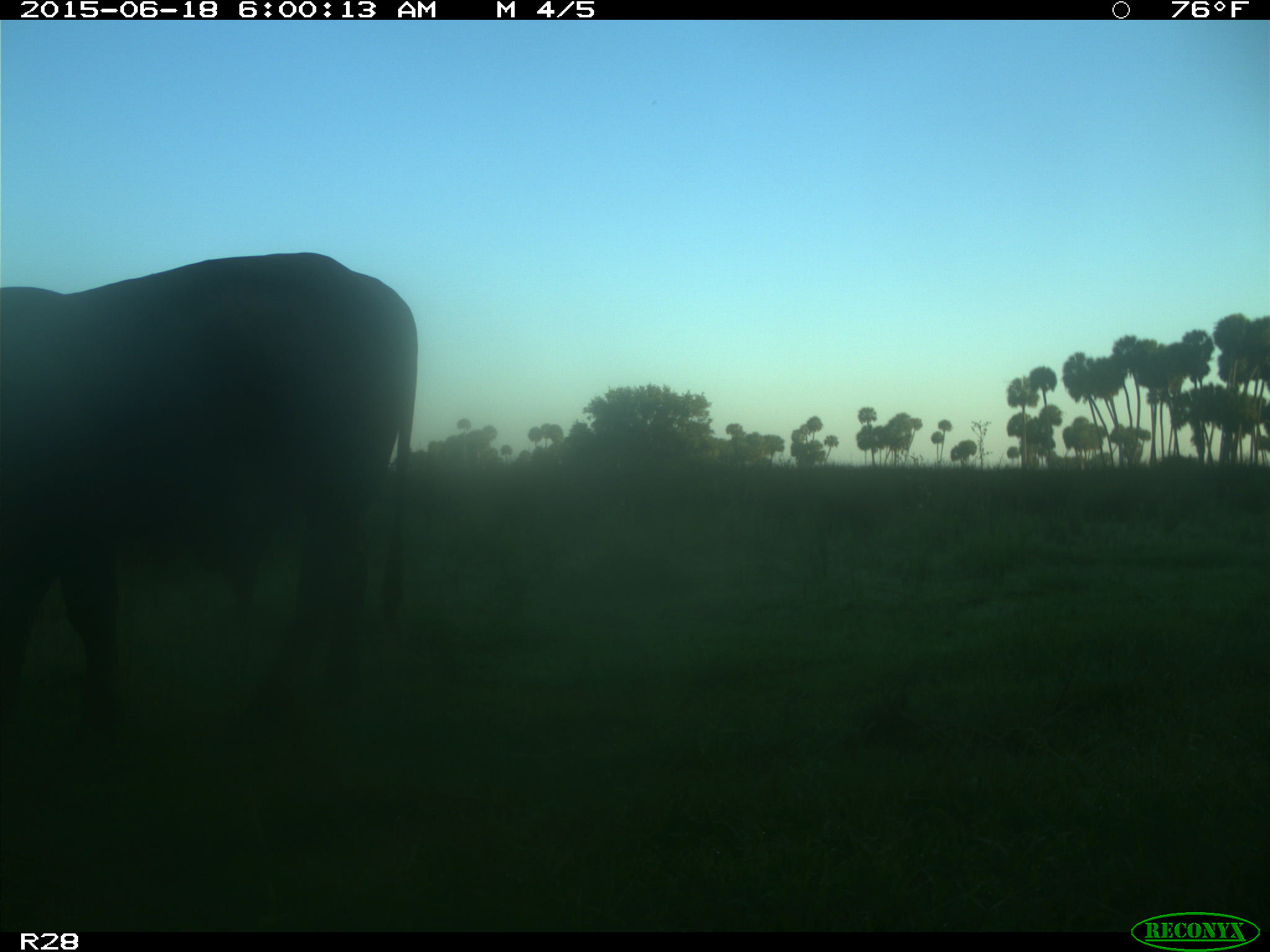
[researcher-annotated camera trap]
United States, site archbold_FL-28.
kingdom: Animalia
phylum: Chordata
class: Mammalia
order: Artiodactyla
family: Bovidae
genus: Bos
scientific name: Bos taurus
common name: domestic cow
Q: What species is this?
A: Bos taurus (domestic cow).